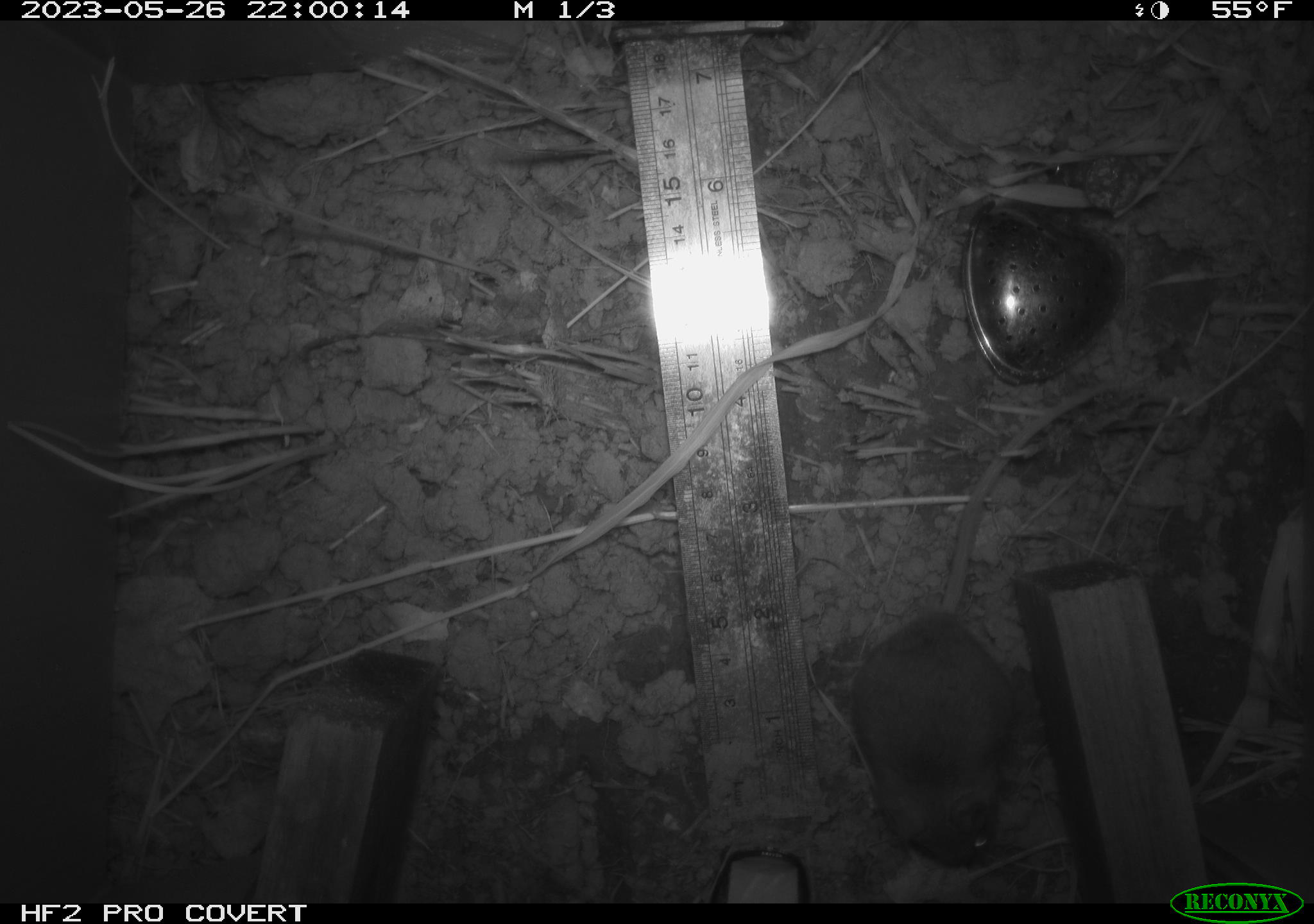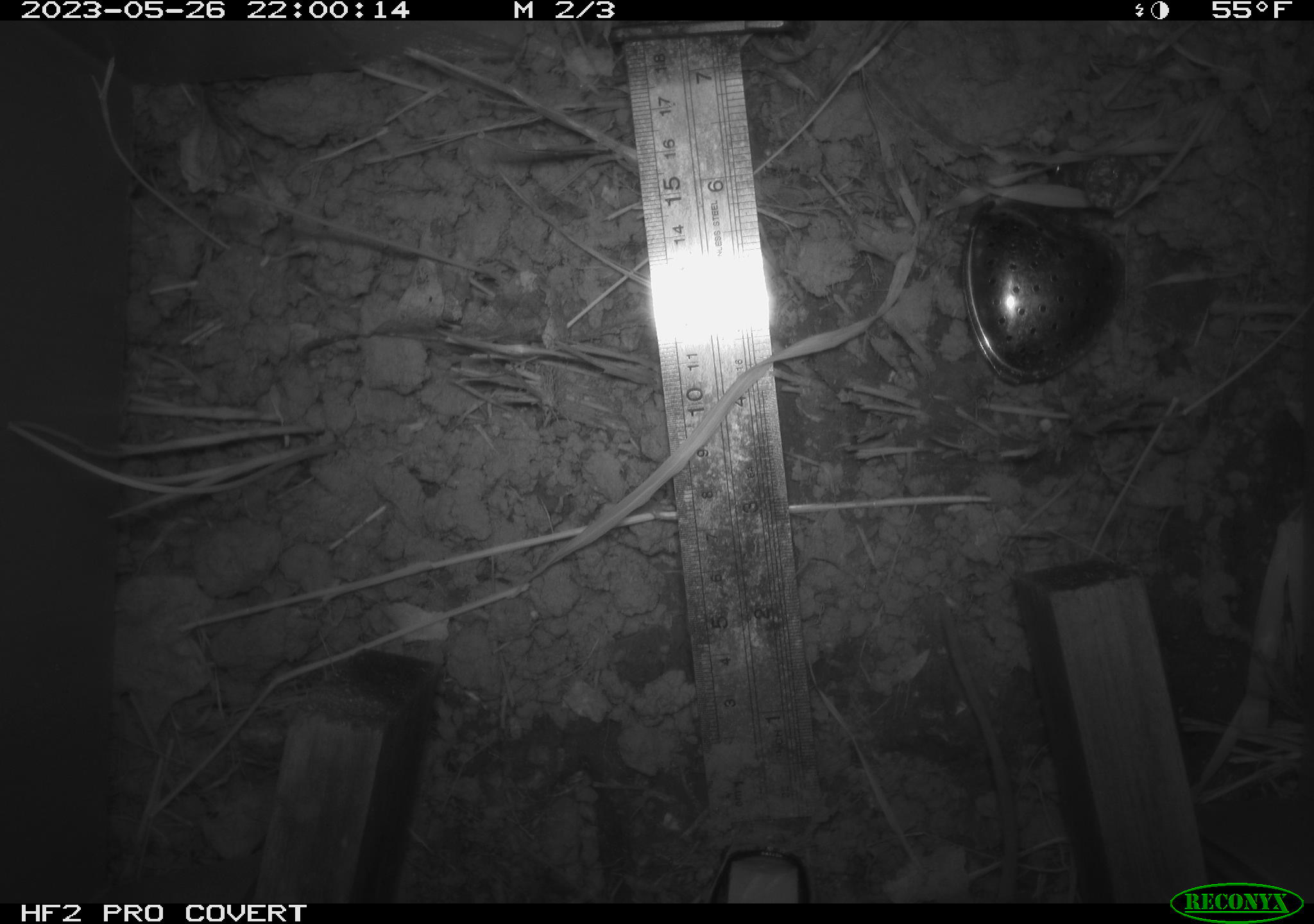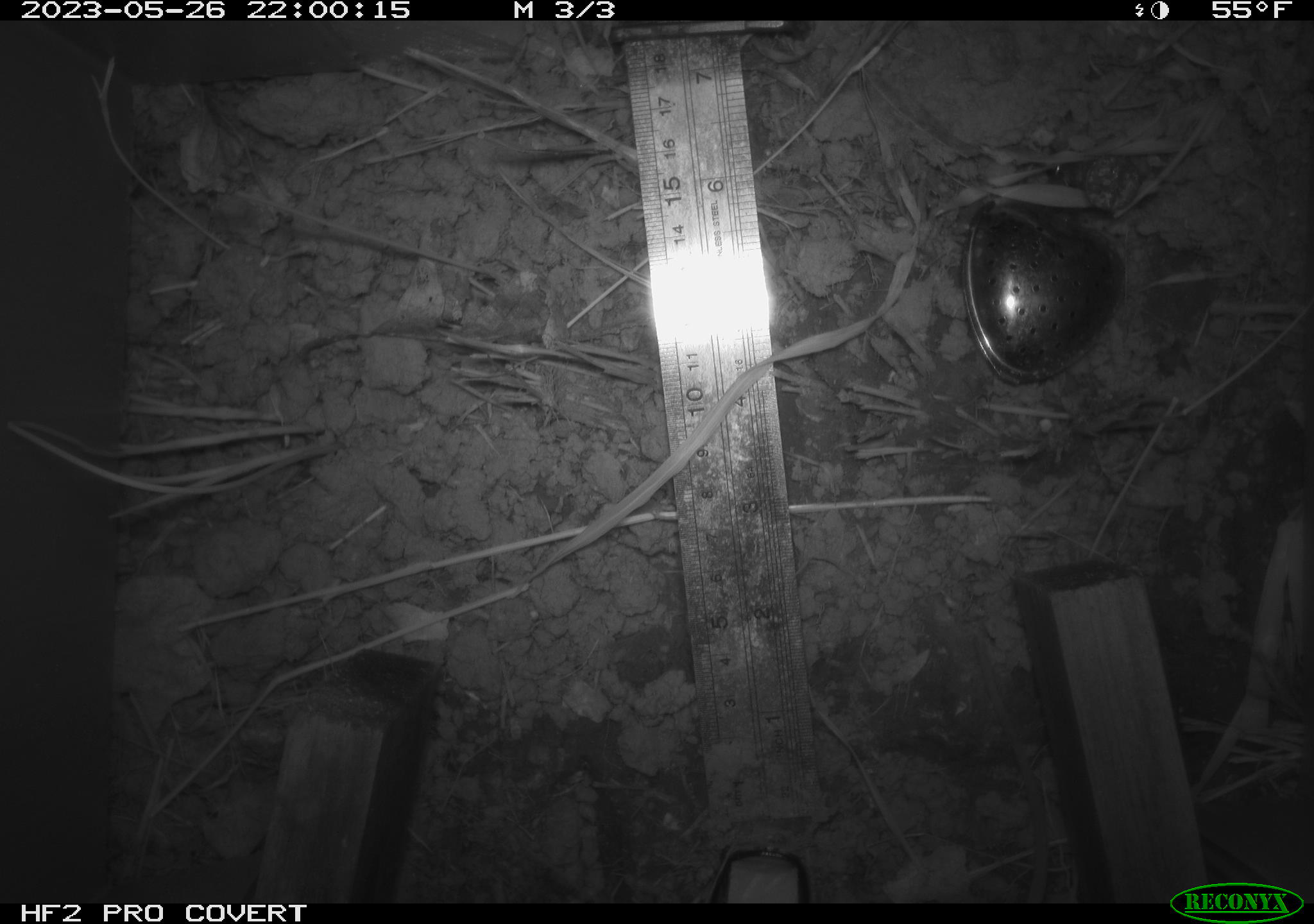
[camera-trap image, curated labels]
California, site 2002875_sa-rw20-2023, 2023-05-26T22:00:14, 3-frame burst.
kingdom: Animalia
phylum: Chordata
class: Mammalia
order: Rodentia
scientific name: Rodentia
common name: mouse species